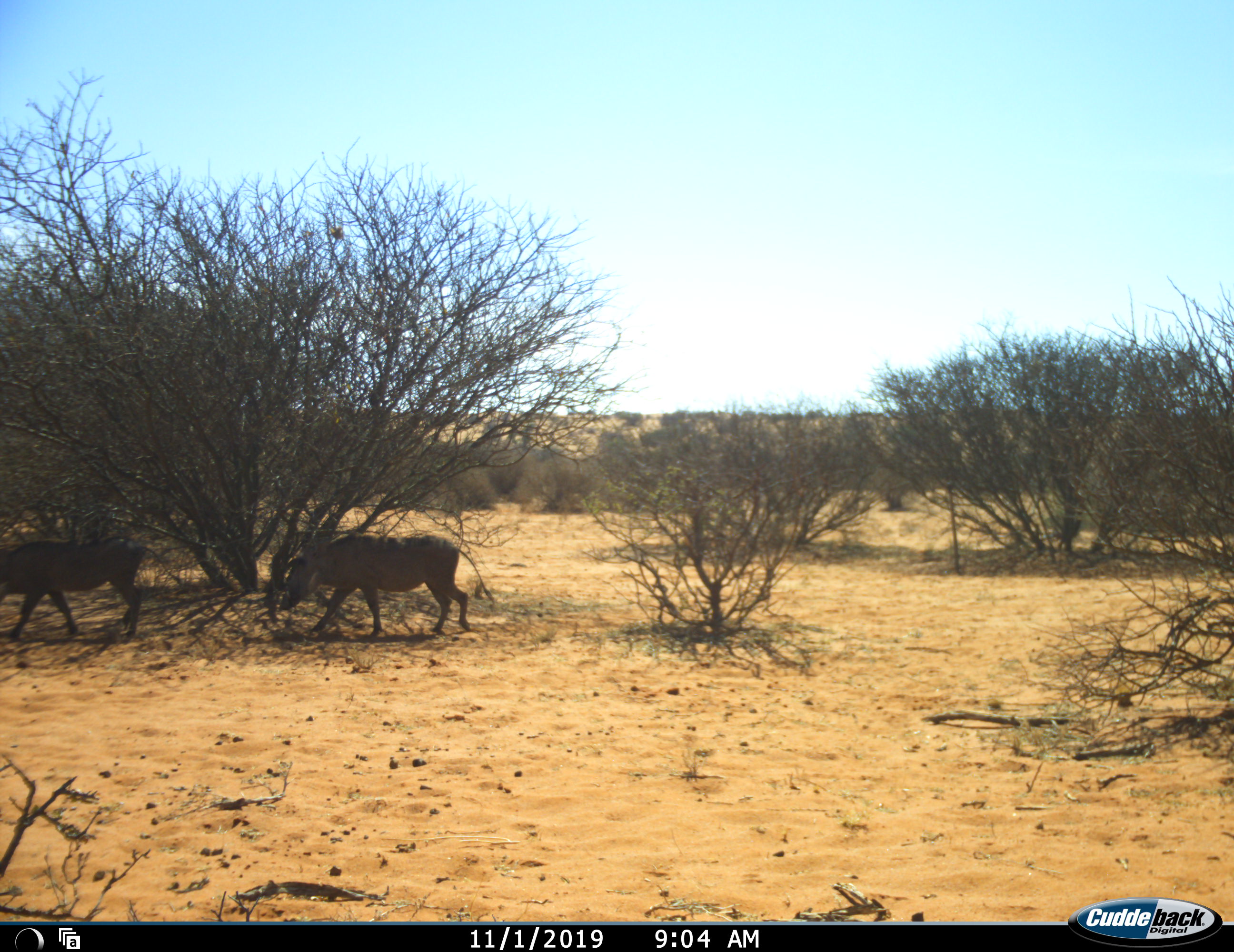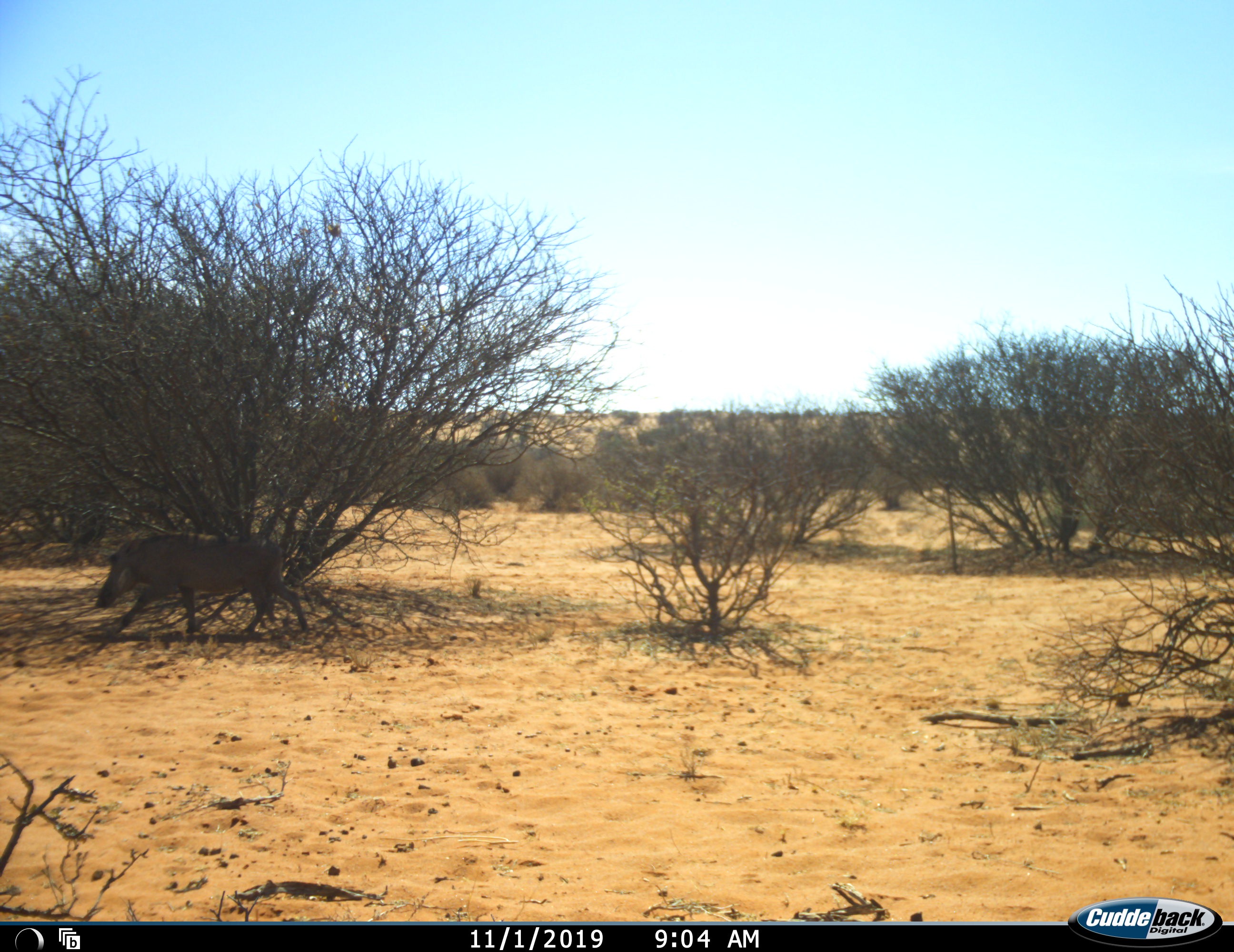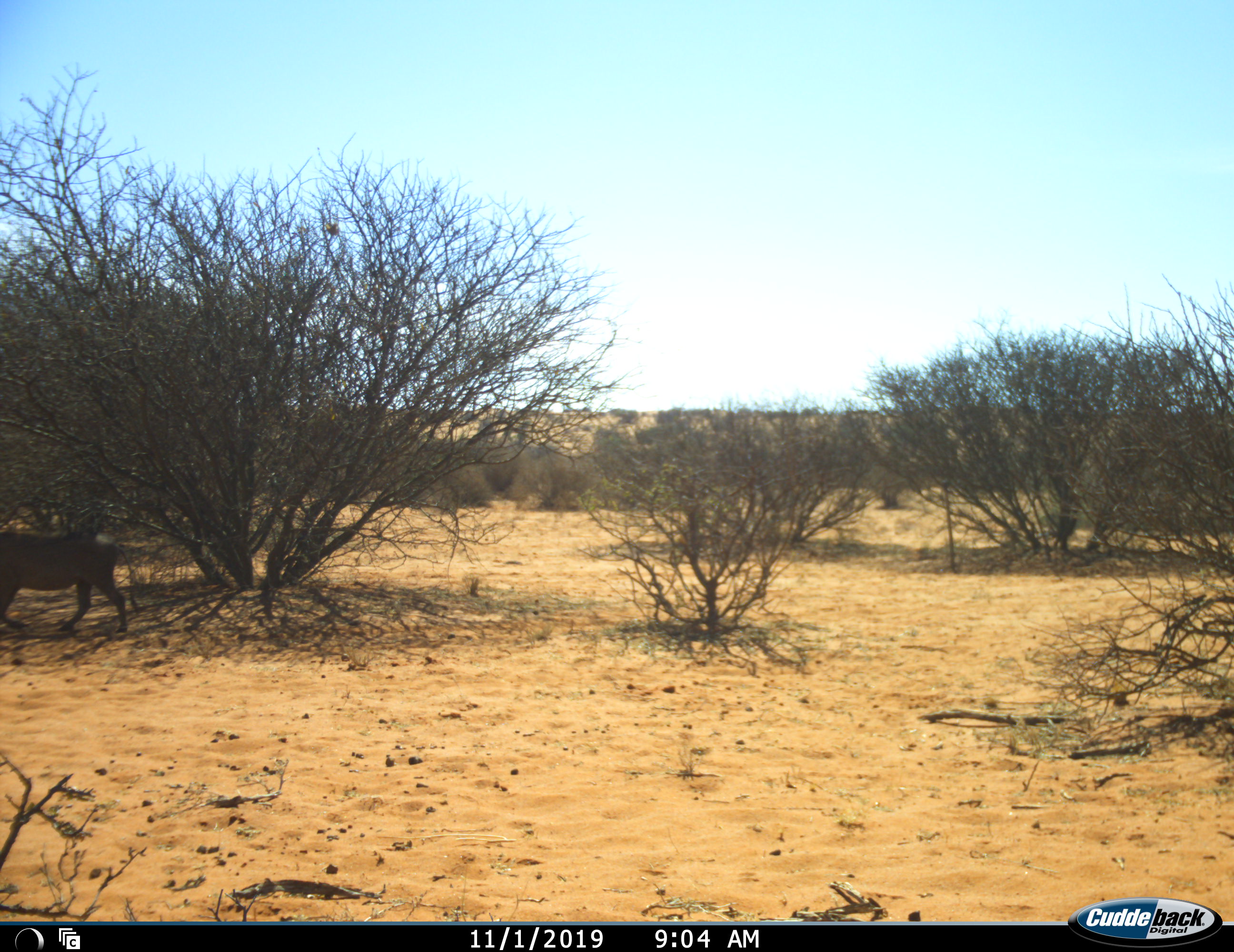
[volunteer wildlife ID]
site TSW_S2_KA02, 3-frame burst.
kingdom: Animalia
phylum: Chordata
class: Mammalia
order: Artiodactyla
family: Suidae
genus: Phacochoerus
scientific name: Phacochoerus africanus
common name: warthog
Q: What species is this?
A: Warthog (Phacochoerus africanus).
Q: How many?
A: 2.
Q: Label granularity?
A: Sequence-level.